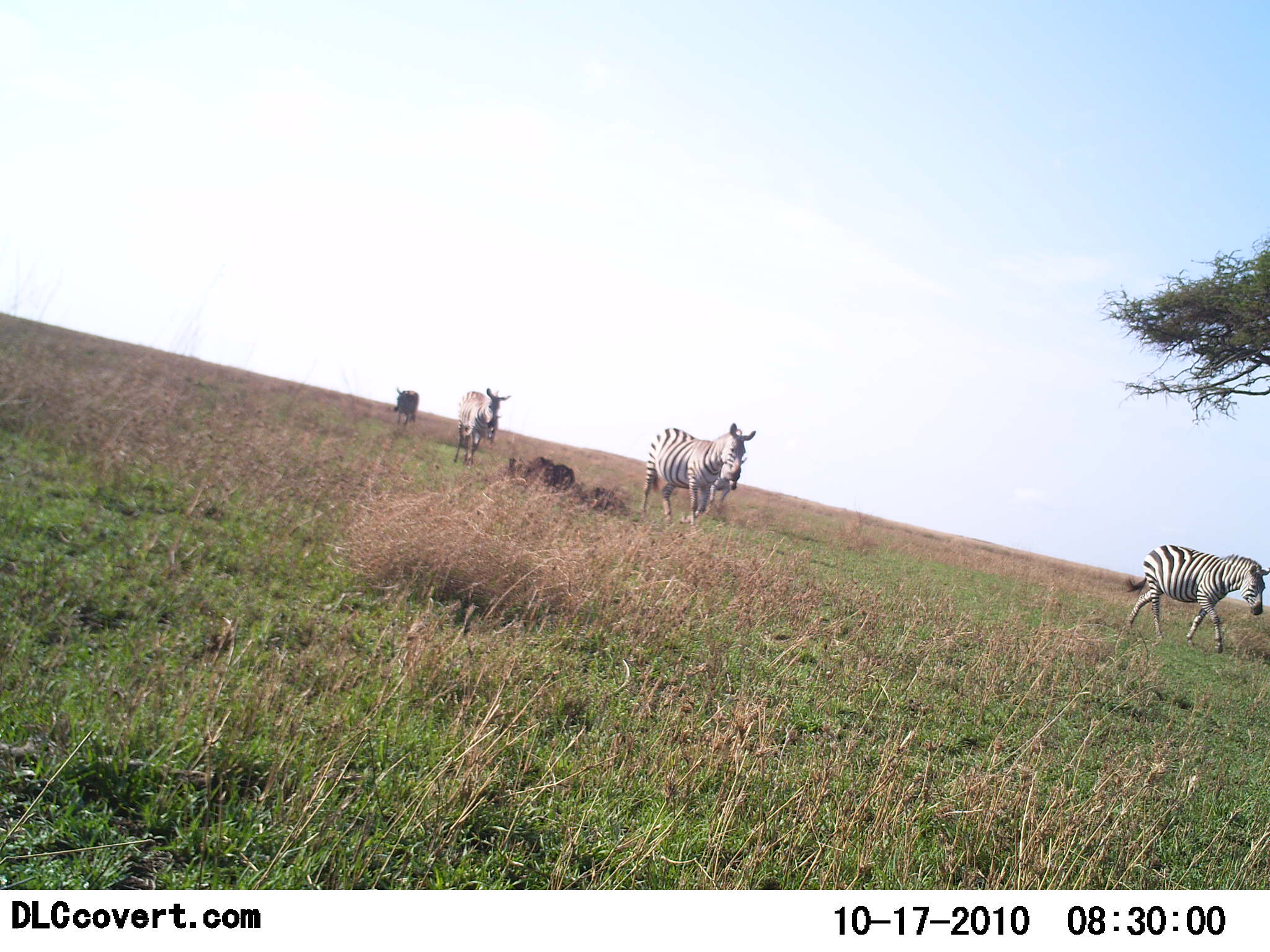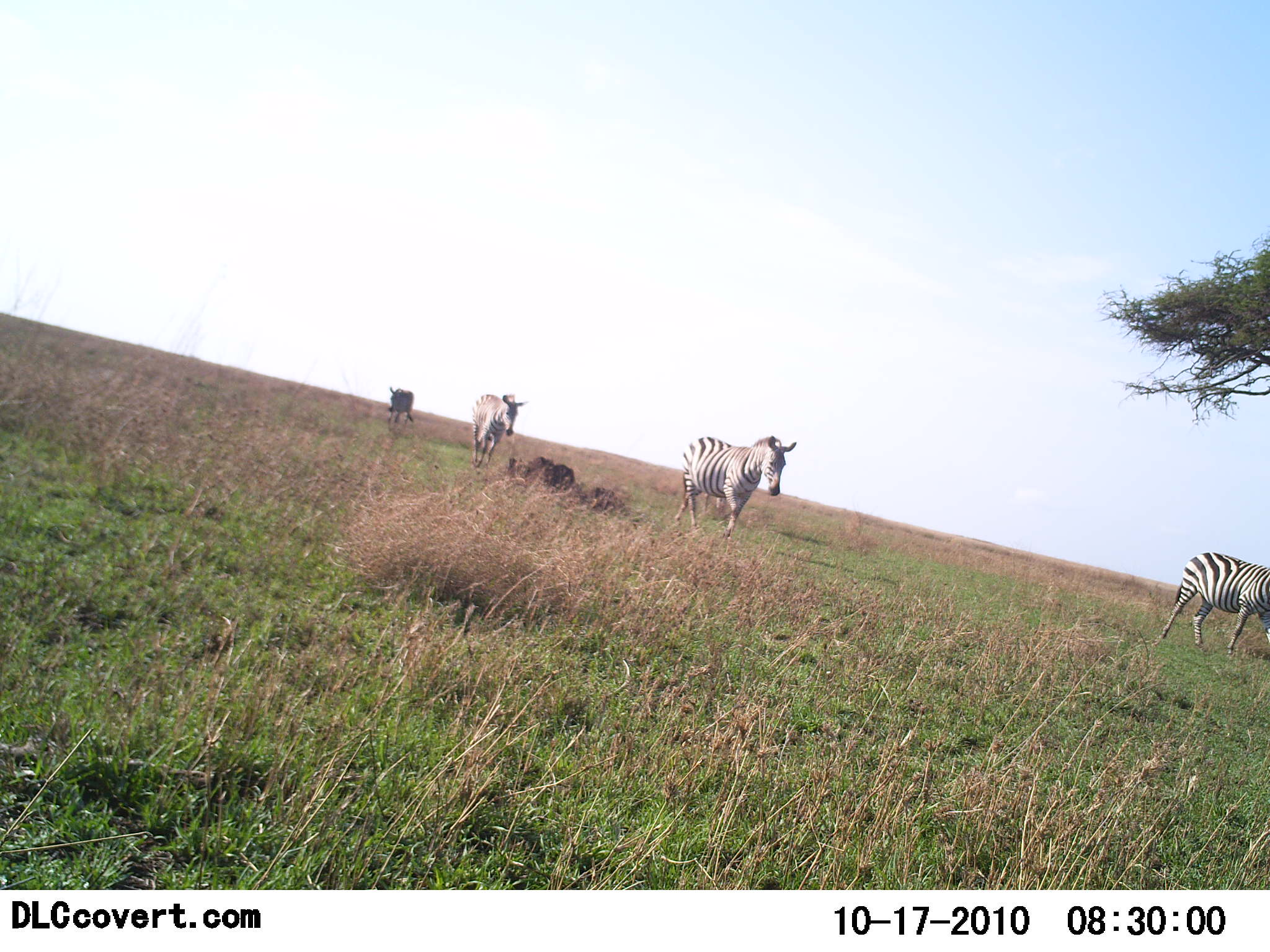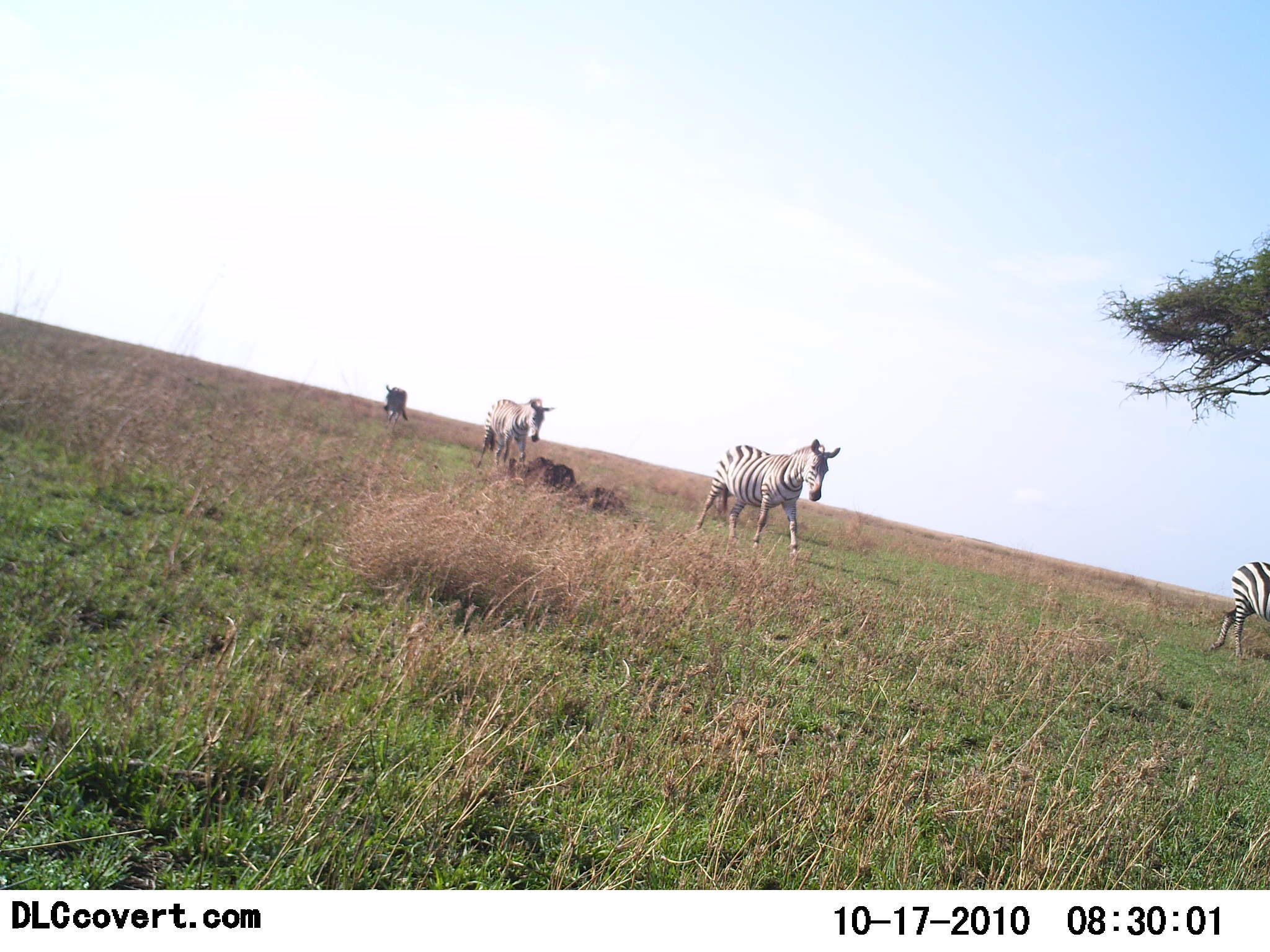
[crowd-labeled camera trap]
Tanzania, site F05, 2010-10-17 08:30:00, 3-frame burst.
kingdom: Animalia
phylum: Chordata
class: Mammalia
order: Perissodactyla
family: Equidae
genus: Equus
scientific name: Equus quagga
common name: plains zebra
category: zebra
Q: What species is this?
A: Zebra (plains zebra) (Equus quagga).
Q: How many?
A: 4.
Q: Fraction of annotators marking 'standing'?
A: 6%.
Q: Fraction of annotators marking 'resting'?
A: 0%.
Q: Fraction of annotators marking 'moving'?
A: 100%.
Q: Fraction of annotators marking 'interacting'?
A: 0%.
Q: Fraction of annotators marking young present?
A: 0%.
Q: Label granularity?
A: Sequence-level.